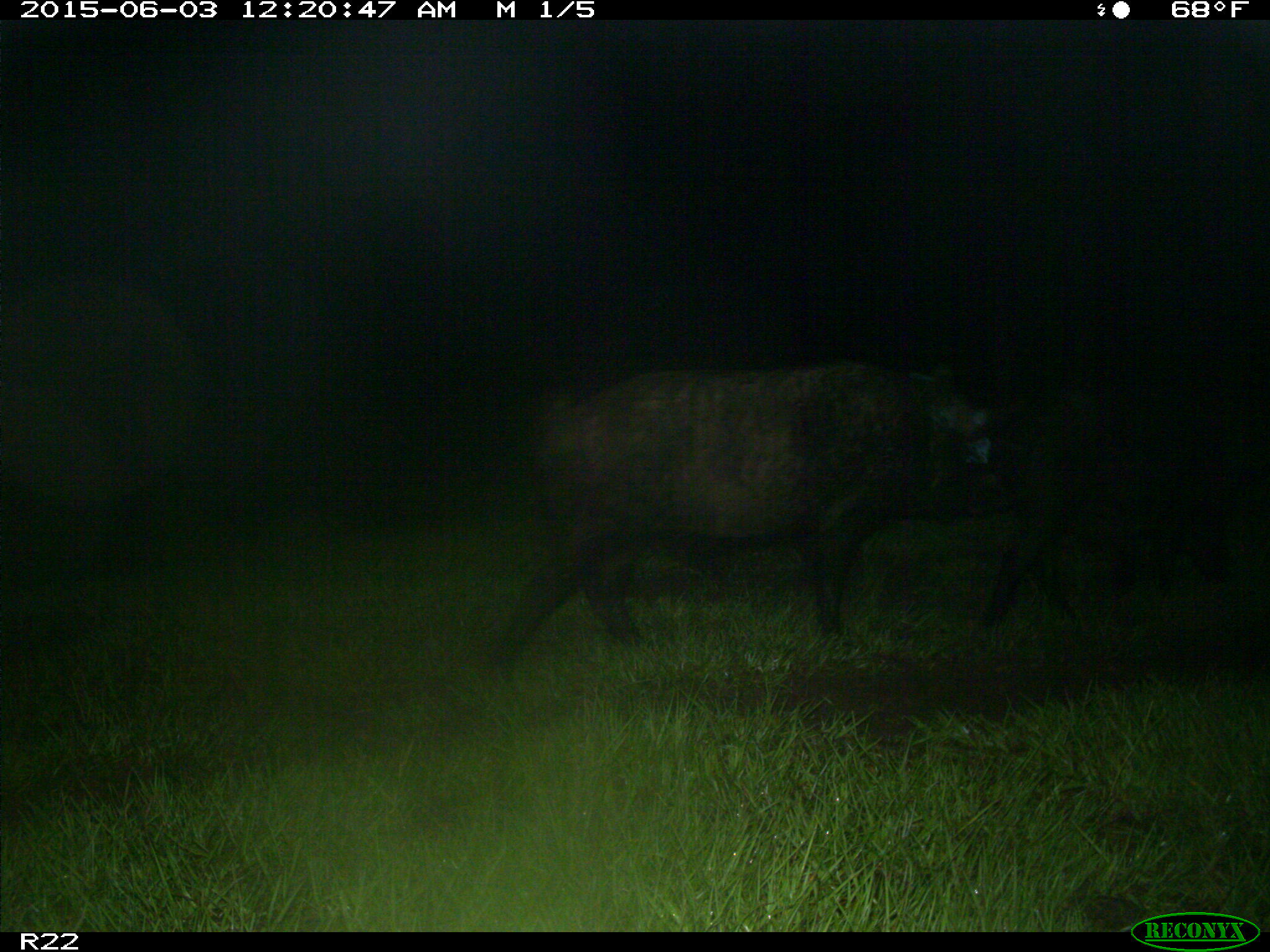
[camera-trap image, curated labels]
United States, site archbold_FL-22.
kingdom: Animalia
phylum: Chordata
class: Mammalia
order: Artiodactyla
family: Bovidae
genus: Bos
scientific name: Bos taurus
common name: domestic cow